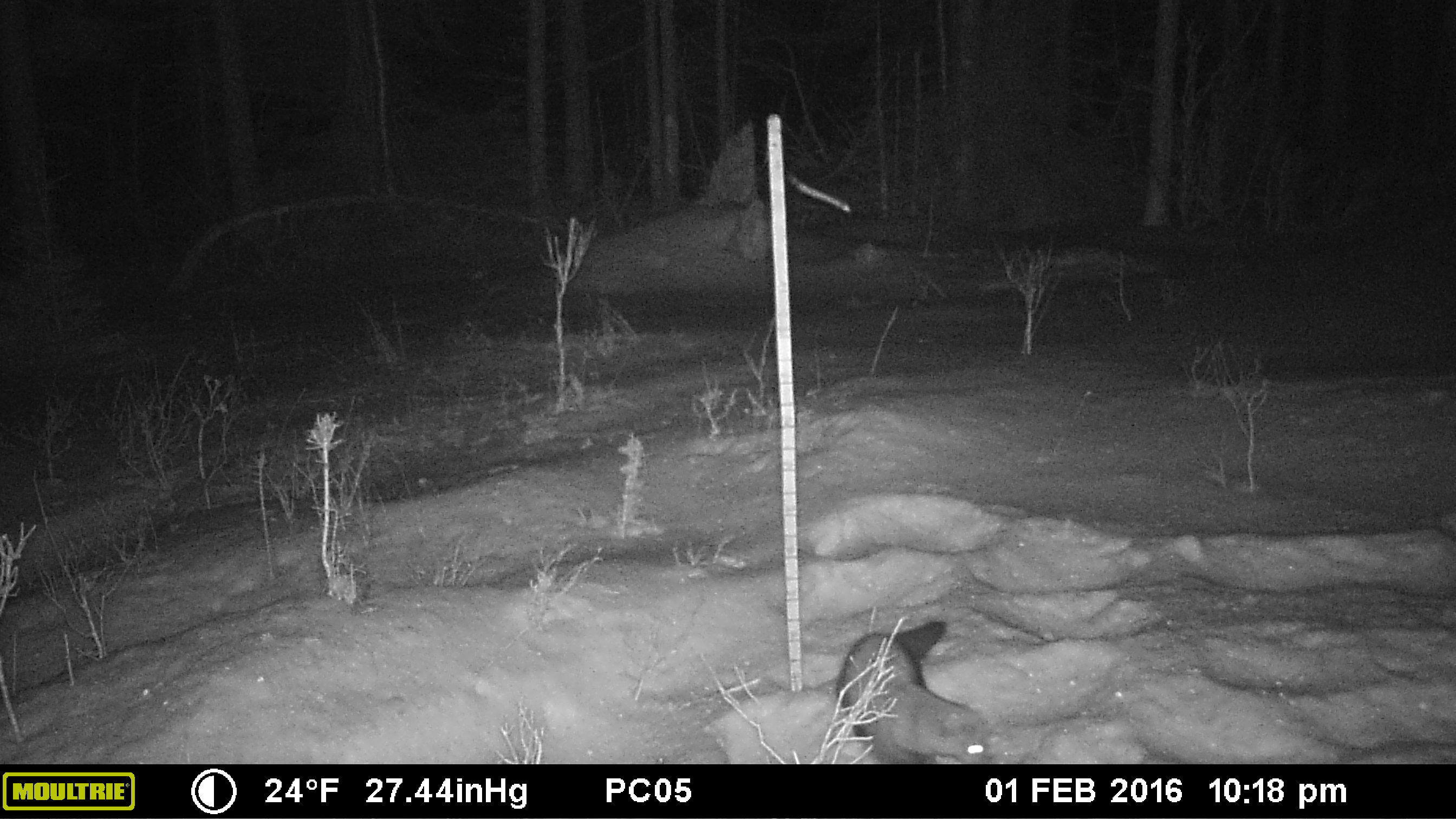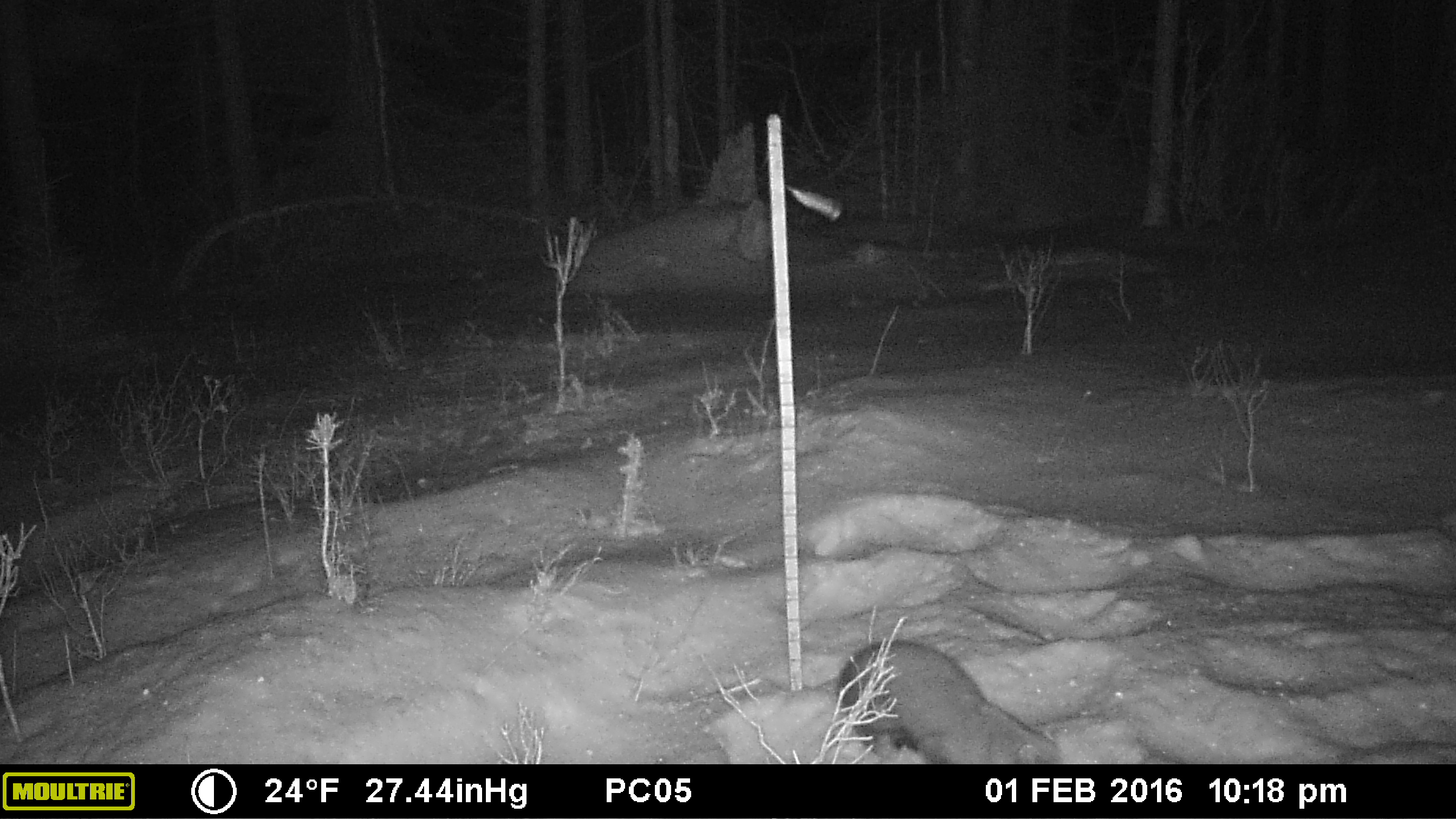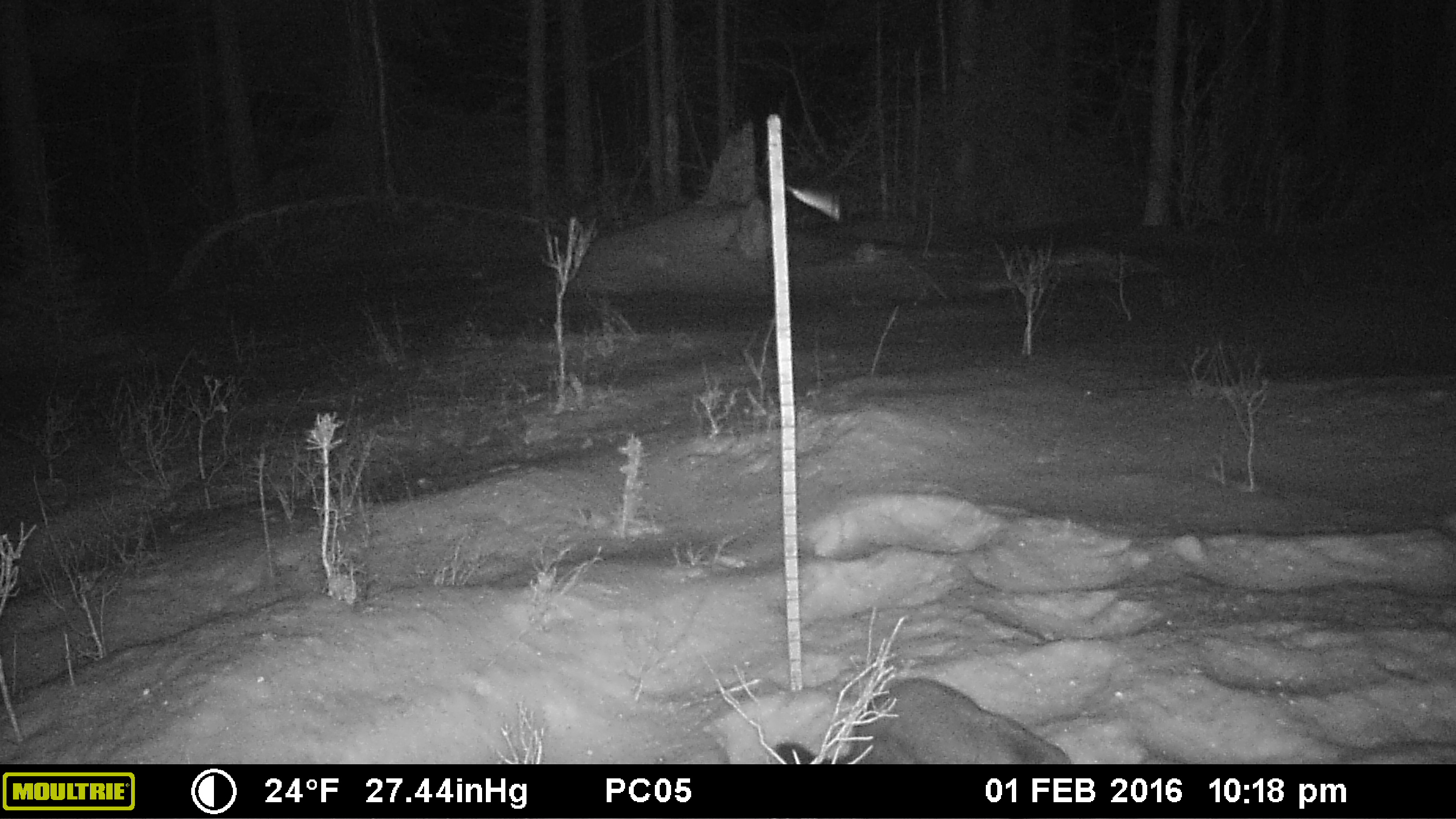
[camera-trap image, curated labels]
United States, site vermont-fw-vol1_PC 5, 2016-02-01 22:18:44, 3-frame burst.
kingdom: Animalia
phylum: Chordata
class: Mammalia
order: Carnivora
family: Mustelidae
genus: Pekania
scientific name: Pekania pennanti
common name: fisher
Fisher (Pekania pennanti).